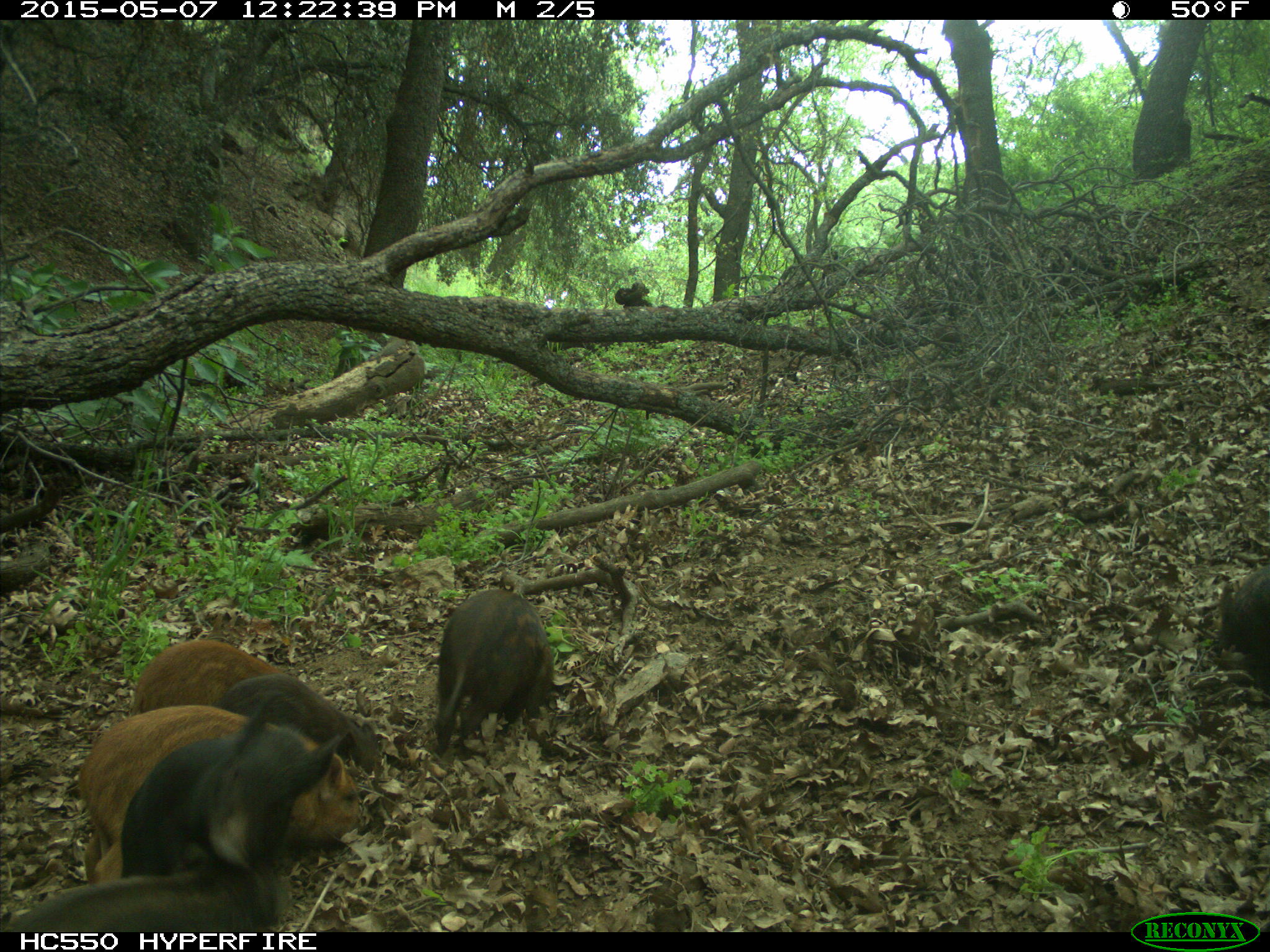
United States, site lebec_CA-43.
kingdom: Animalia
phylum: Chordata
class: Mammalia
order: Artiodactyla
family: Suidae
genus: Sus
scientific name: Sus scrofa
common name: wild boar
Sus scrofa (wild boar).